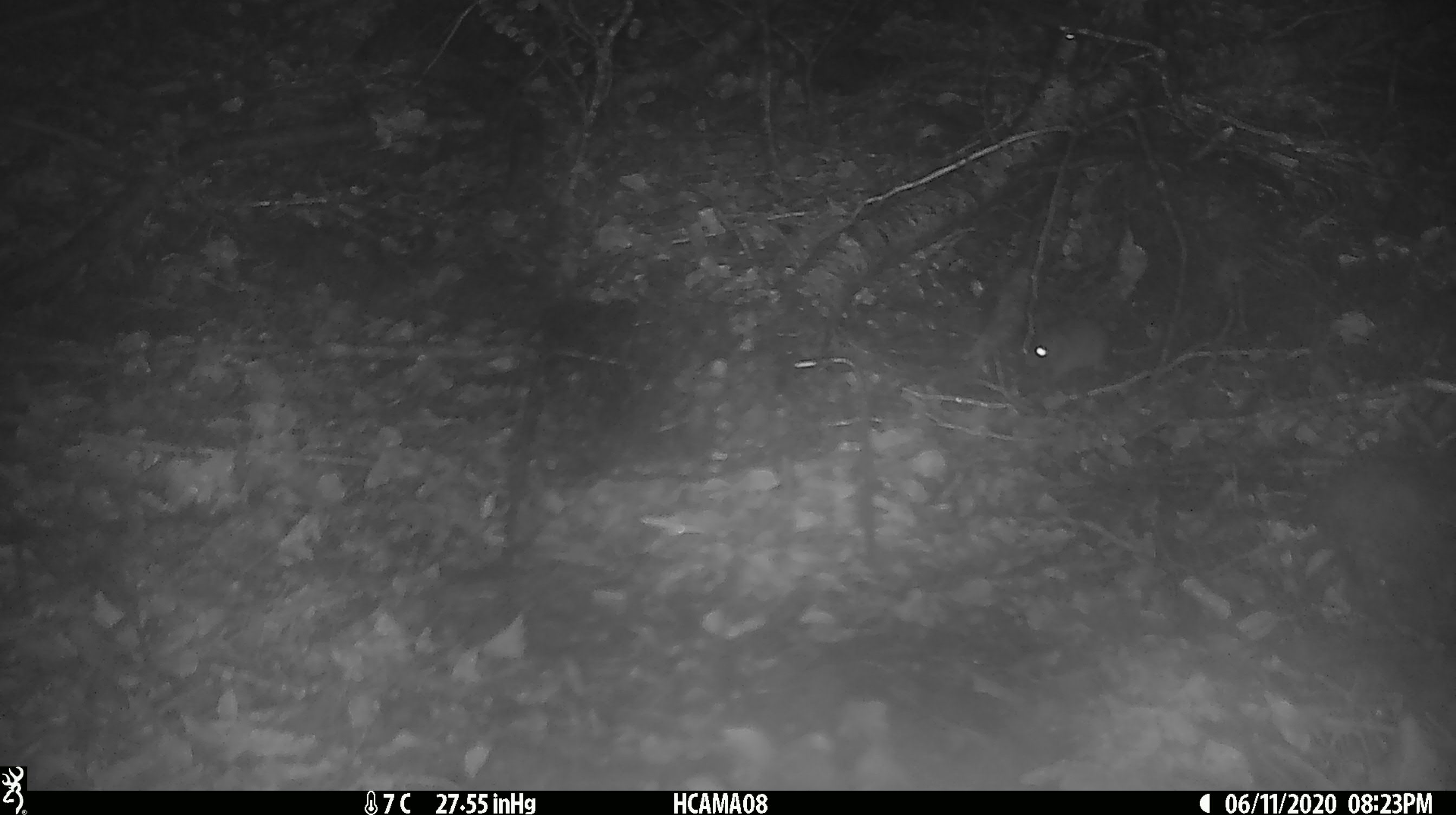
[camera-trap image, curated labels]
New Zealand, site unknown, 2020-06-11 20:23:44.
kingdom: Animalia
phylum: Chordata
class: Mammalia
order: Rodentia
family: Muridae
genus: Mus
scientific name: Mus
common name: mouse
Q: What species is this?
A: Mouse (Mus).